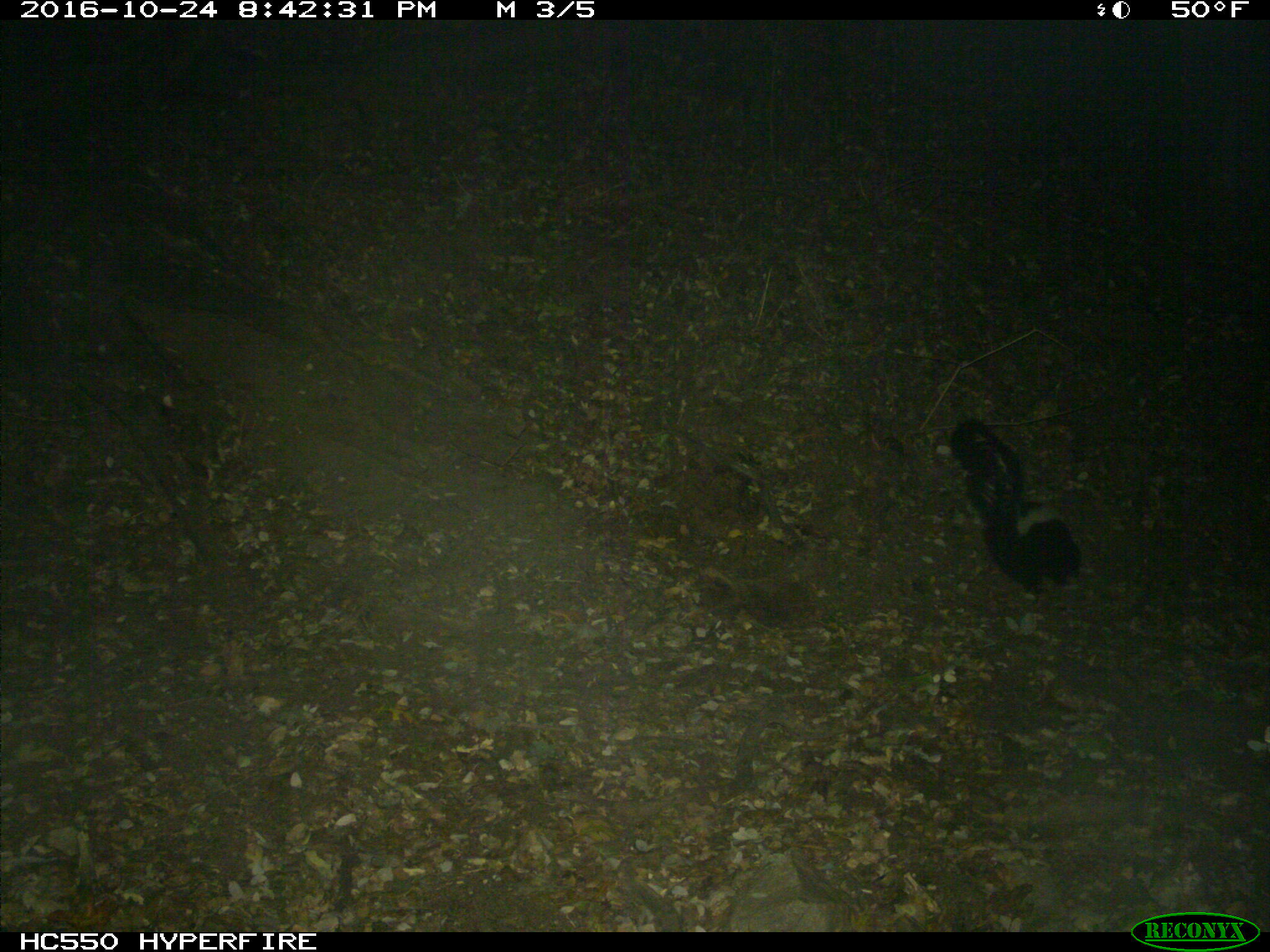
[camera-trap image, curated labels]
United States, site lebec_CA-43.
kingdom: Animalia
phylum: Chordata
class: Mammalia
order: Carnivora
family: Mephitidae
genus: Mephitis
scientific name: Mephitis mephitis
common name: striped skunk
Mephitis mephitis (striped skunk).